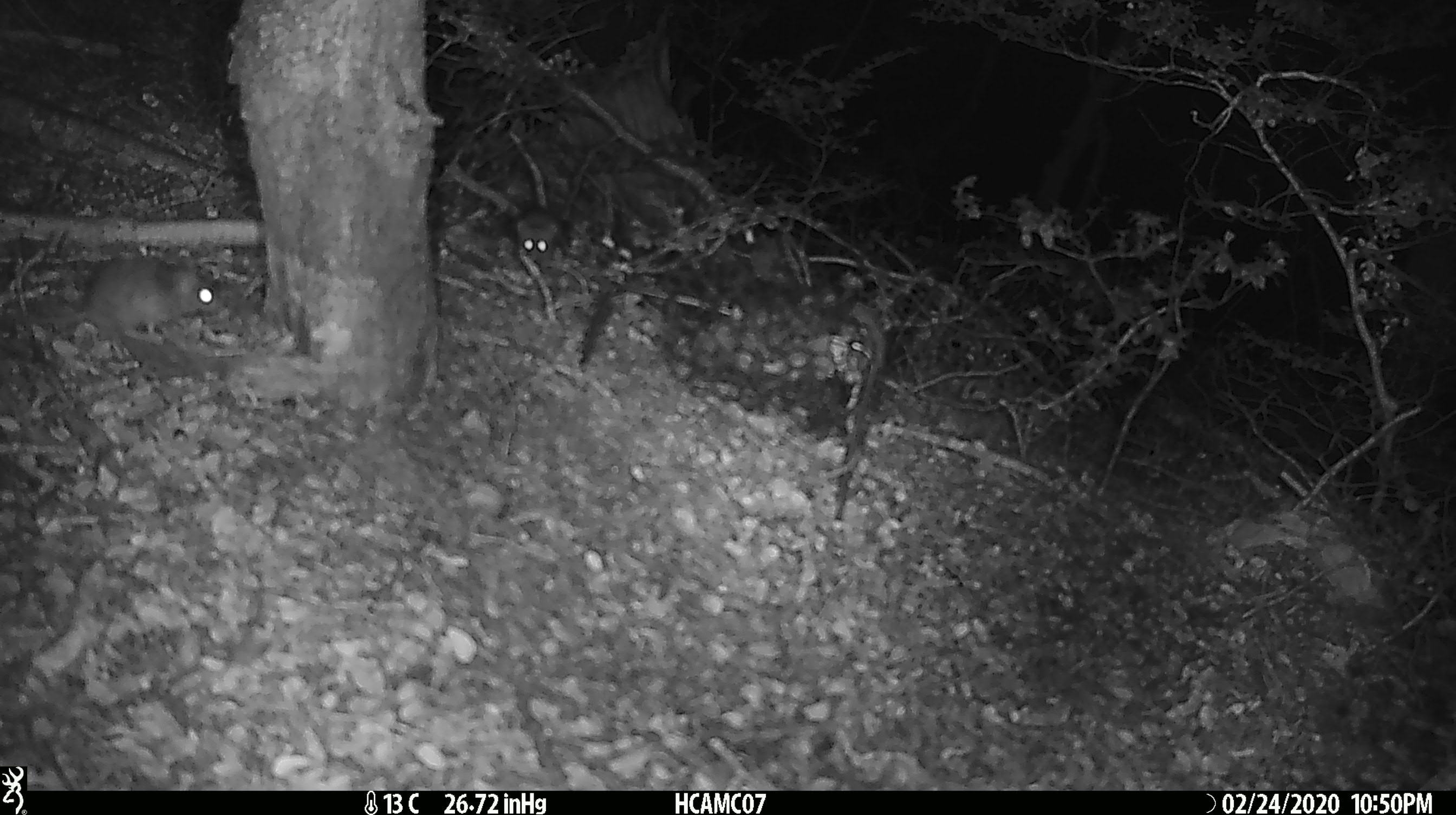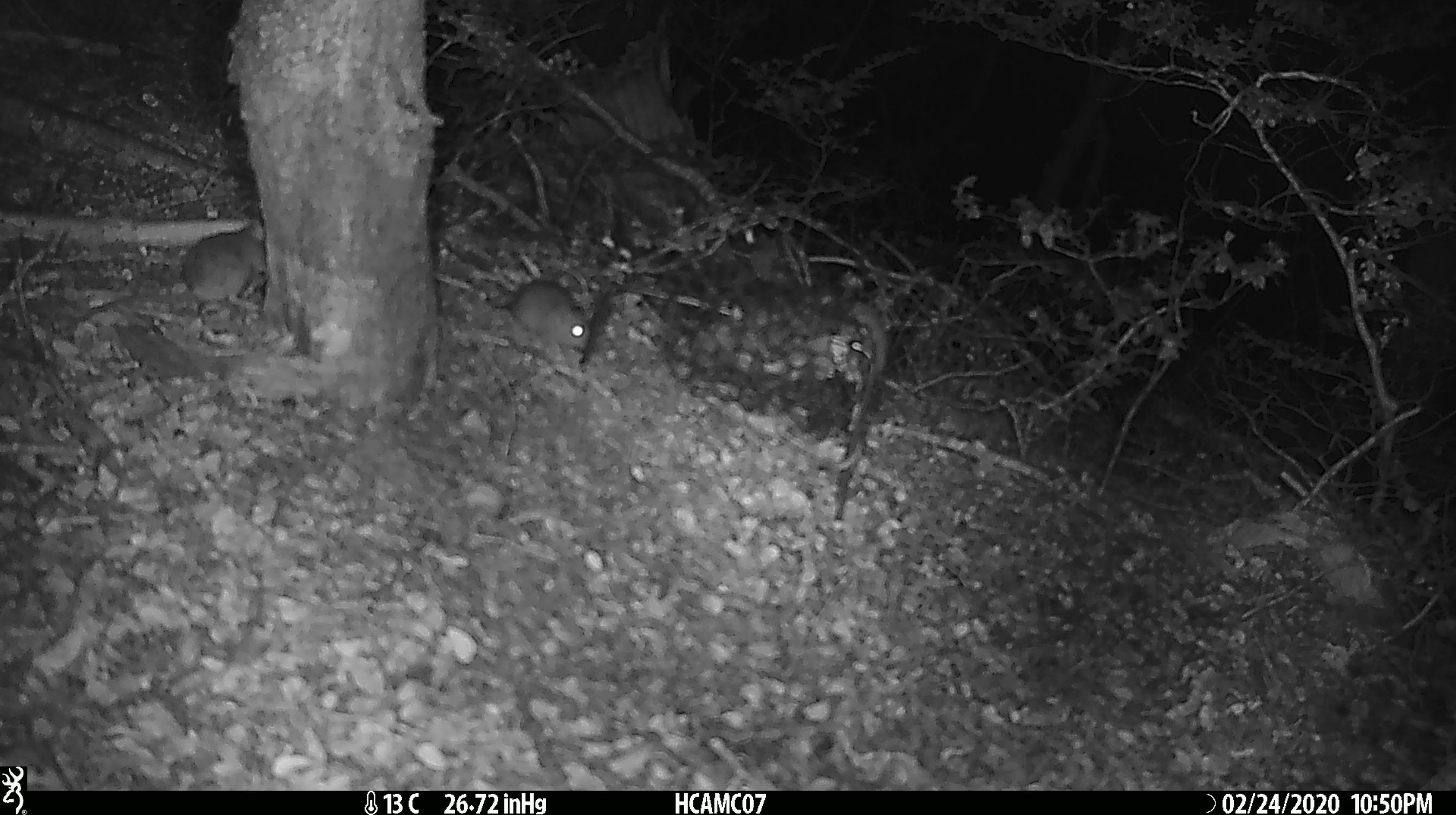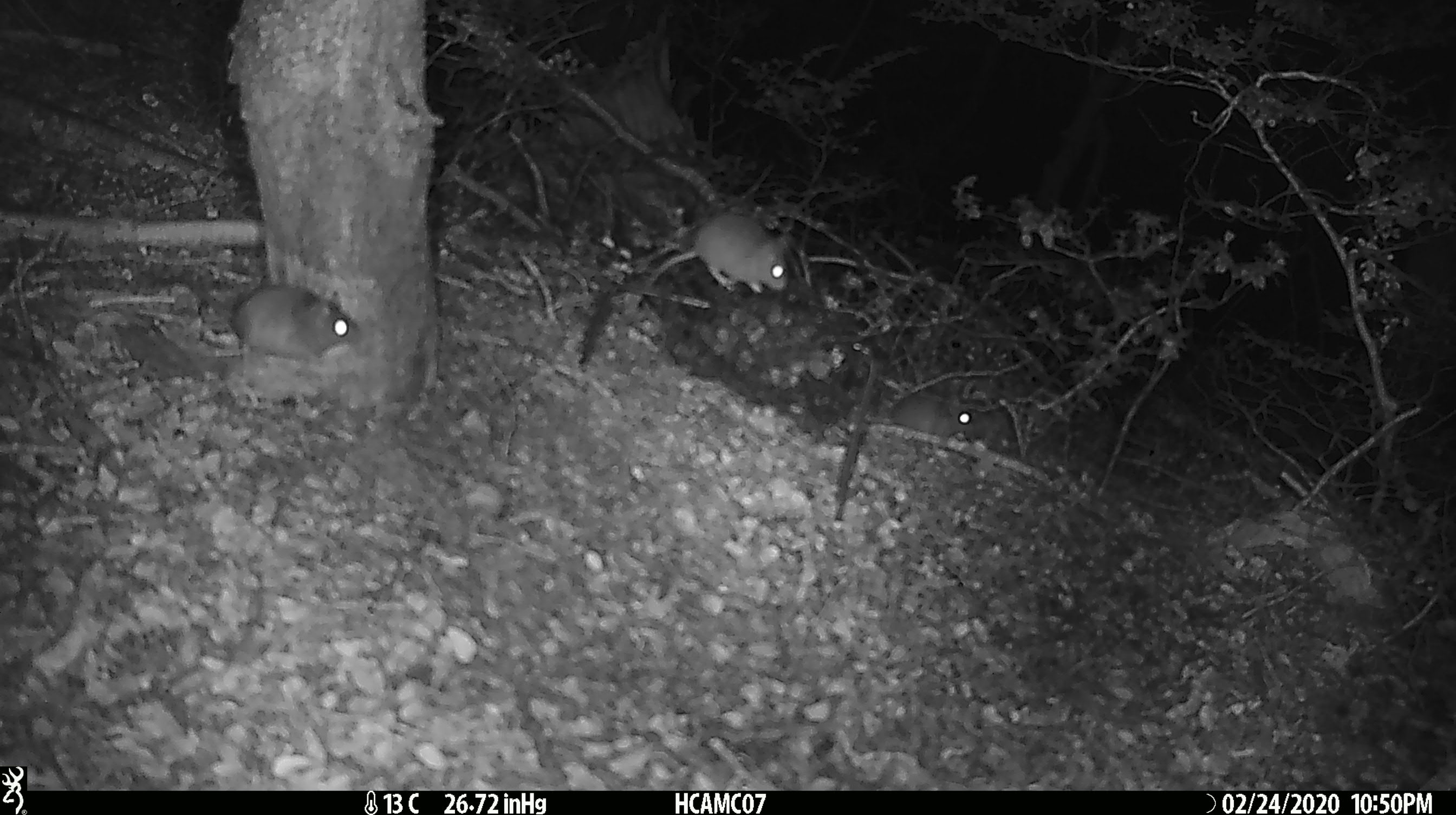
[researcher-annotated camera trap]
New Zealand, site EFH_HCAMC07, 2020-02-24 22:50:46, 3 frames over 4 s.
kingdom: Animalia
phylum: Chordata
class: Mammalia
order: Rodentia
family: Muridae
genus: Mus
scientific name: Mus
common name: mouse